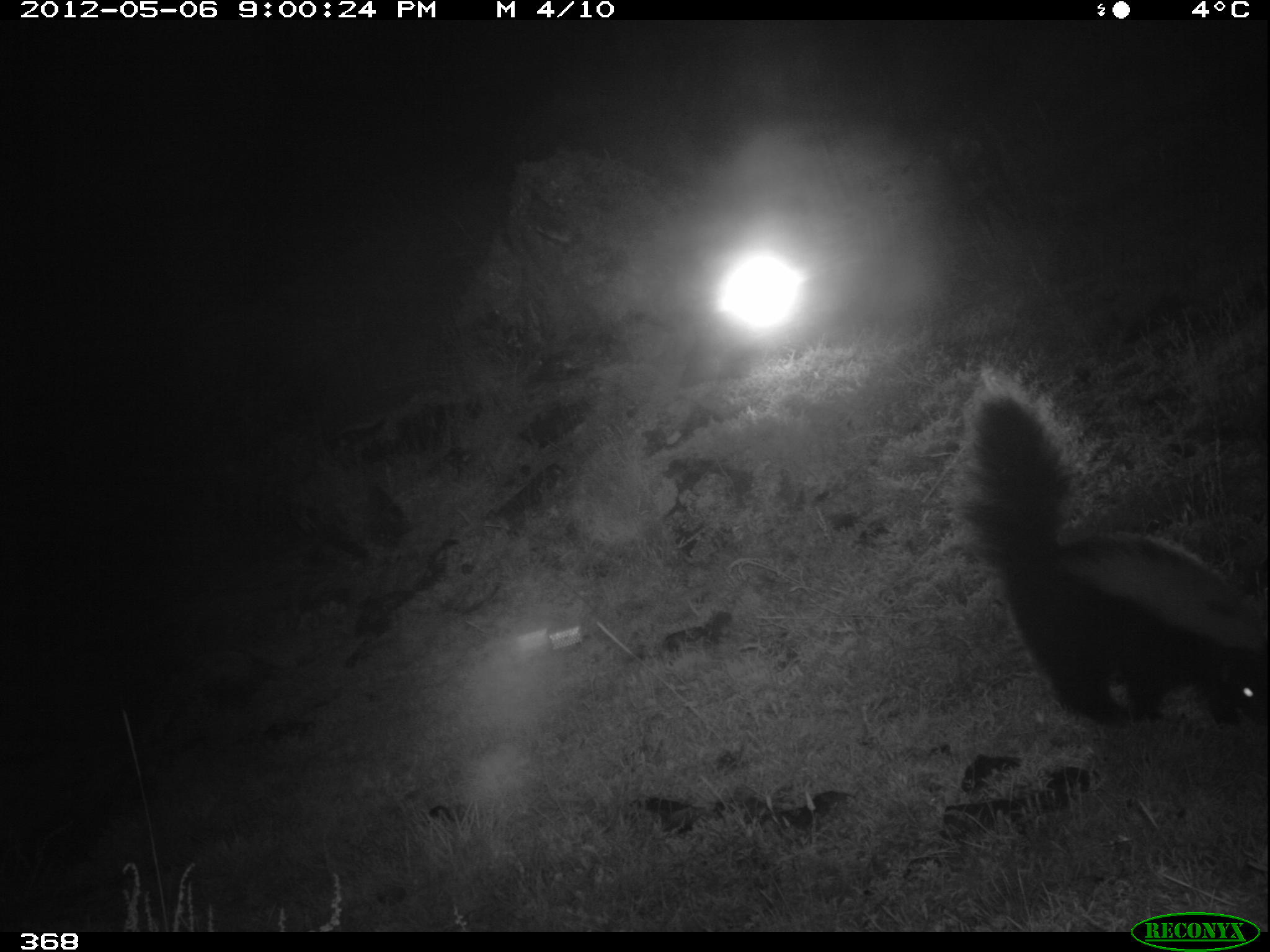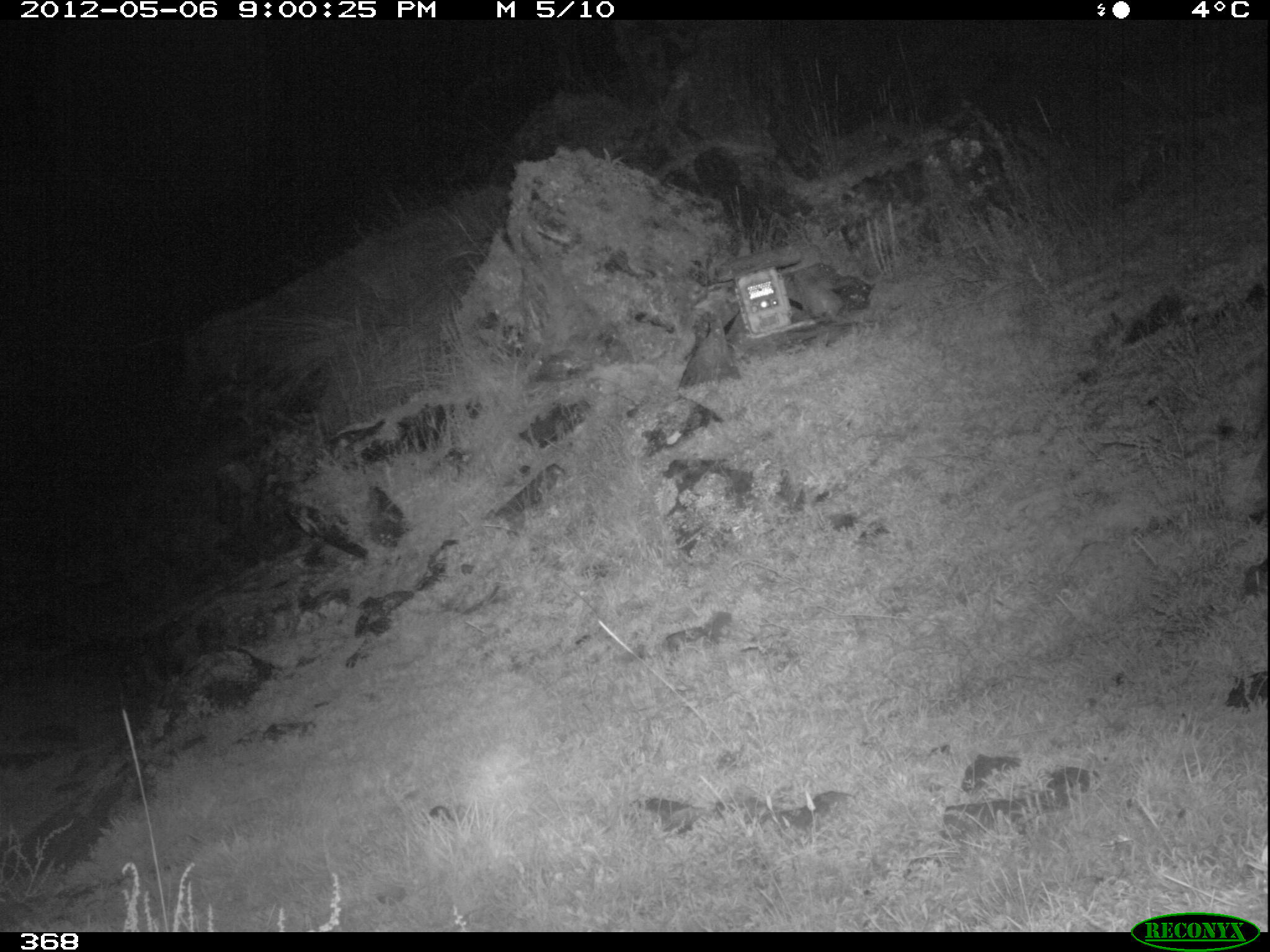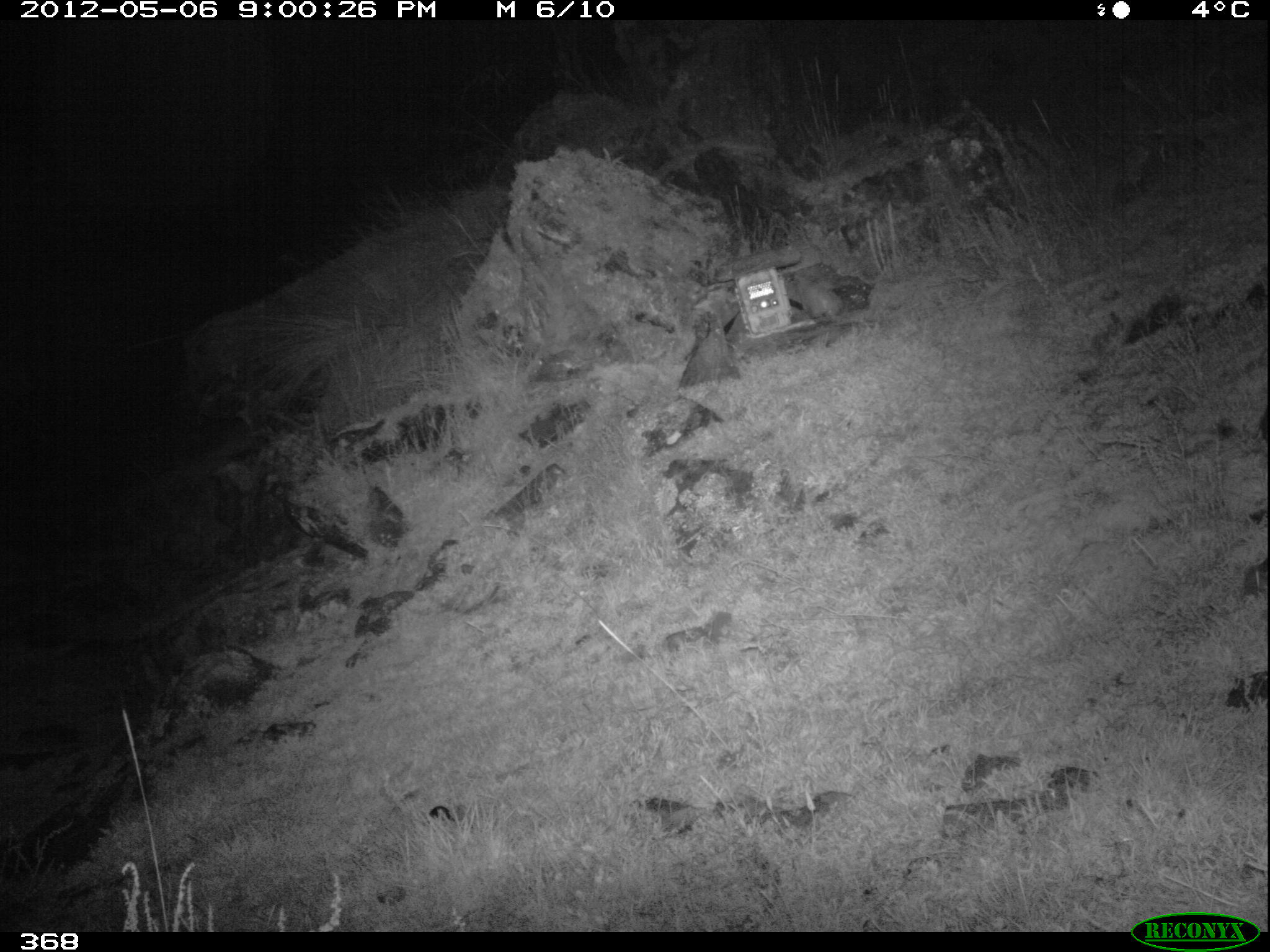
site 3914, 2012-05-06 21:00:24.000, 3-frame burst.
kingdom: Animalia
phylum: Chordata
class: Mammalia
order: Carnivora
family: Mephitidae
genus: Conepatus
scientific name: Conepatus chinga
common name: molina's hog-nosed skunk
Conepatus chinga (molina's hog-nosed skunk).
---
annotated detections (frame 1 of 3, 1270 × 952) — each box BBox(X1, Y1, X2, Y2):
conepatus chinga: BBox(958, 384, 1270, 729)